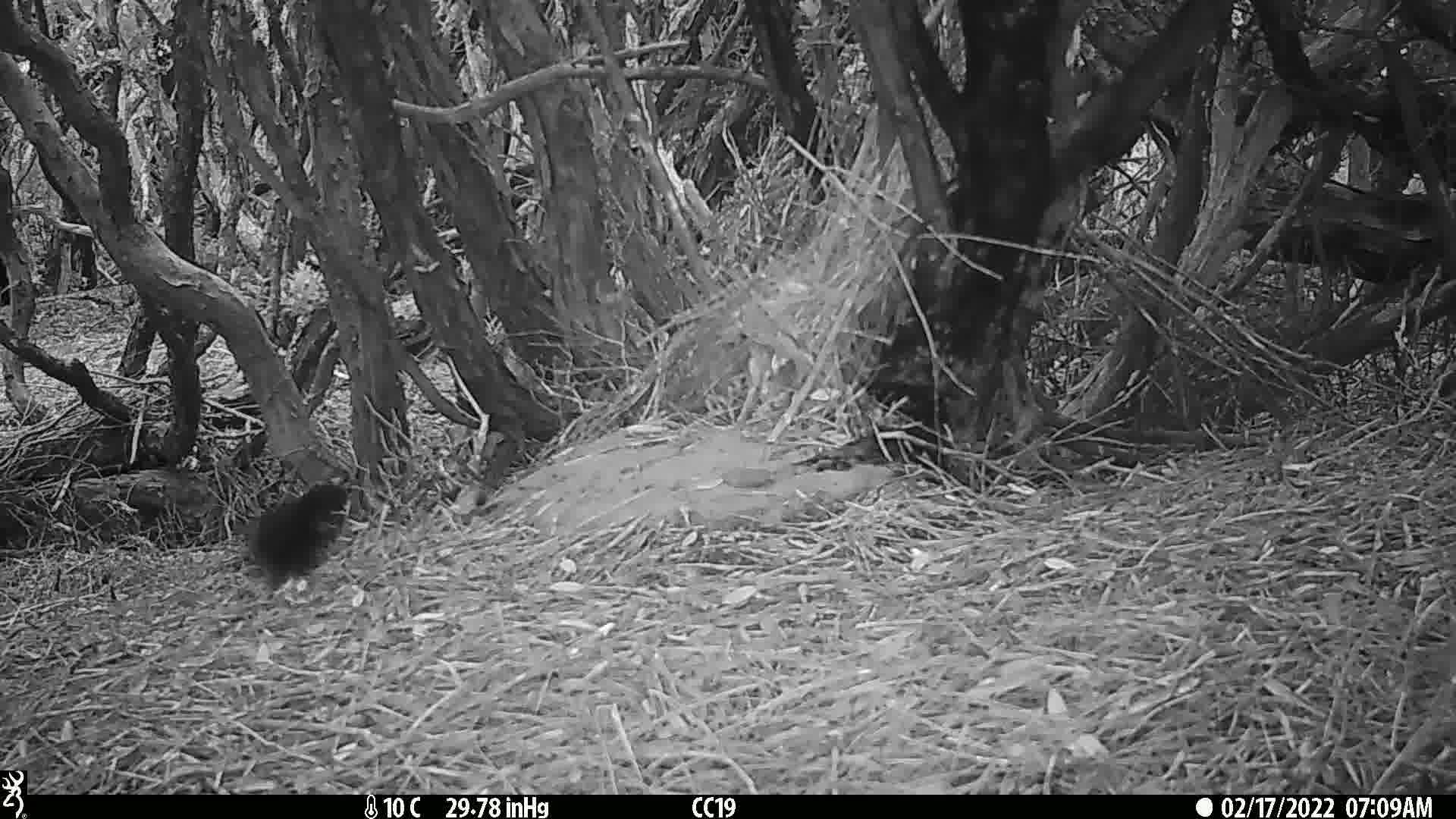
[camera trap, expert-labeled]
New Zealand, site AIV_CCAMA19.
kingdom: Animalia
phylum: Chordata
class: Aves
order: Passeriformes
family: Turdidae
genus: Turdus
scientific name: Turdus merula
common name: eurasian blackbird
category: blackbird